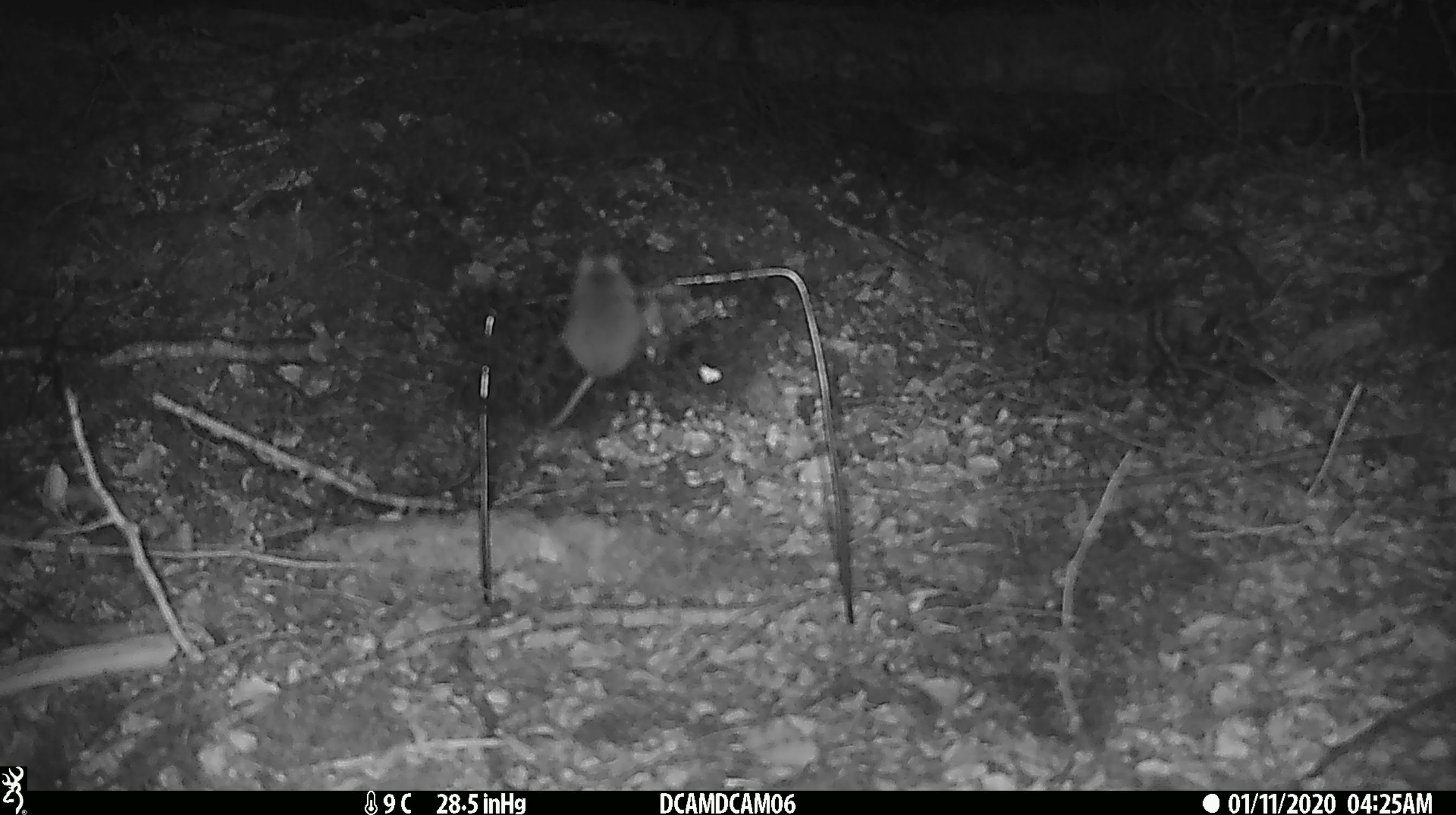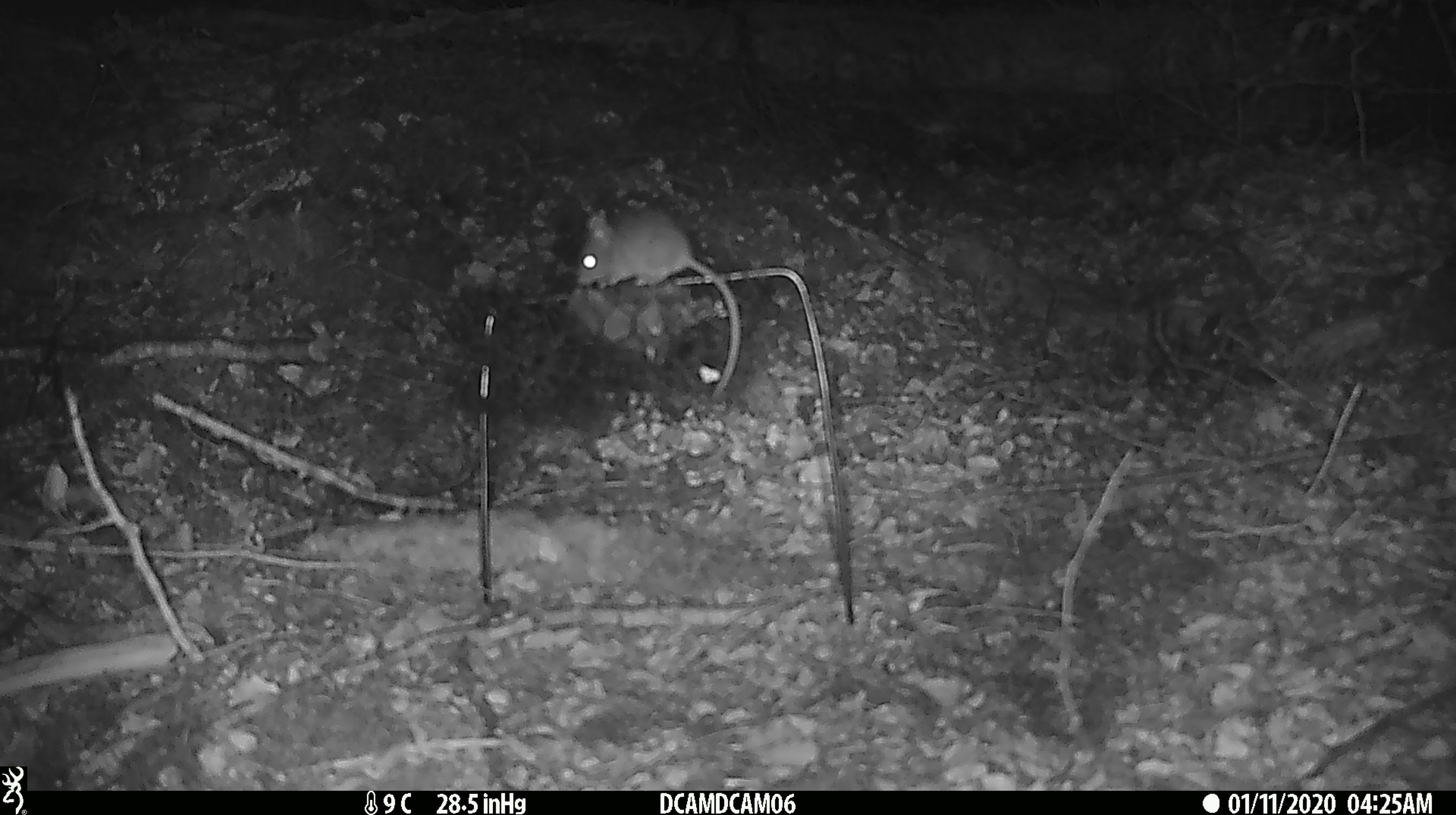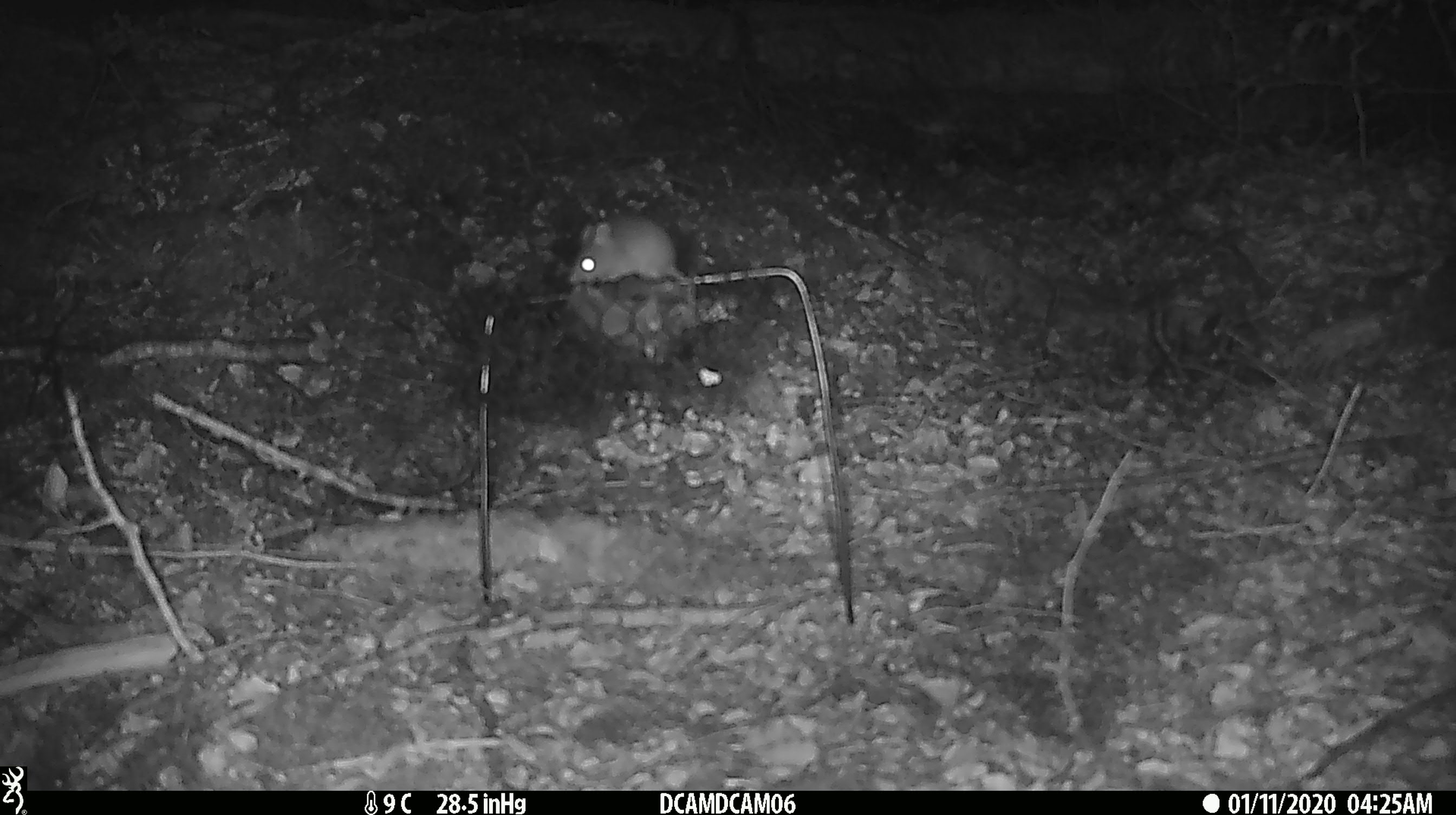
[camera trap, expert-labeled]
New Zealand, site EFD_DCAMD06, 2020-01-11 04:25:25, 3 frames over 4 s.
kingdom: Animalia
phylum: Chordata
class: Mammalia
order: Rodentia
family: Muridae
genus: Mus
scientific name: Mus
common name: mouse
Mouse (Mus).